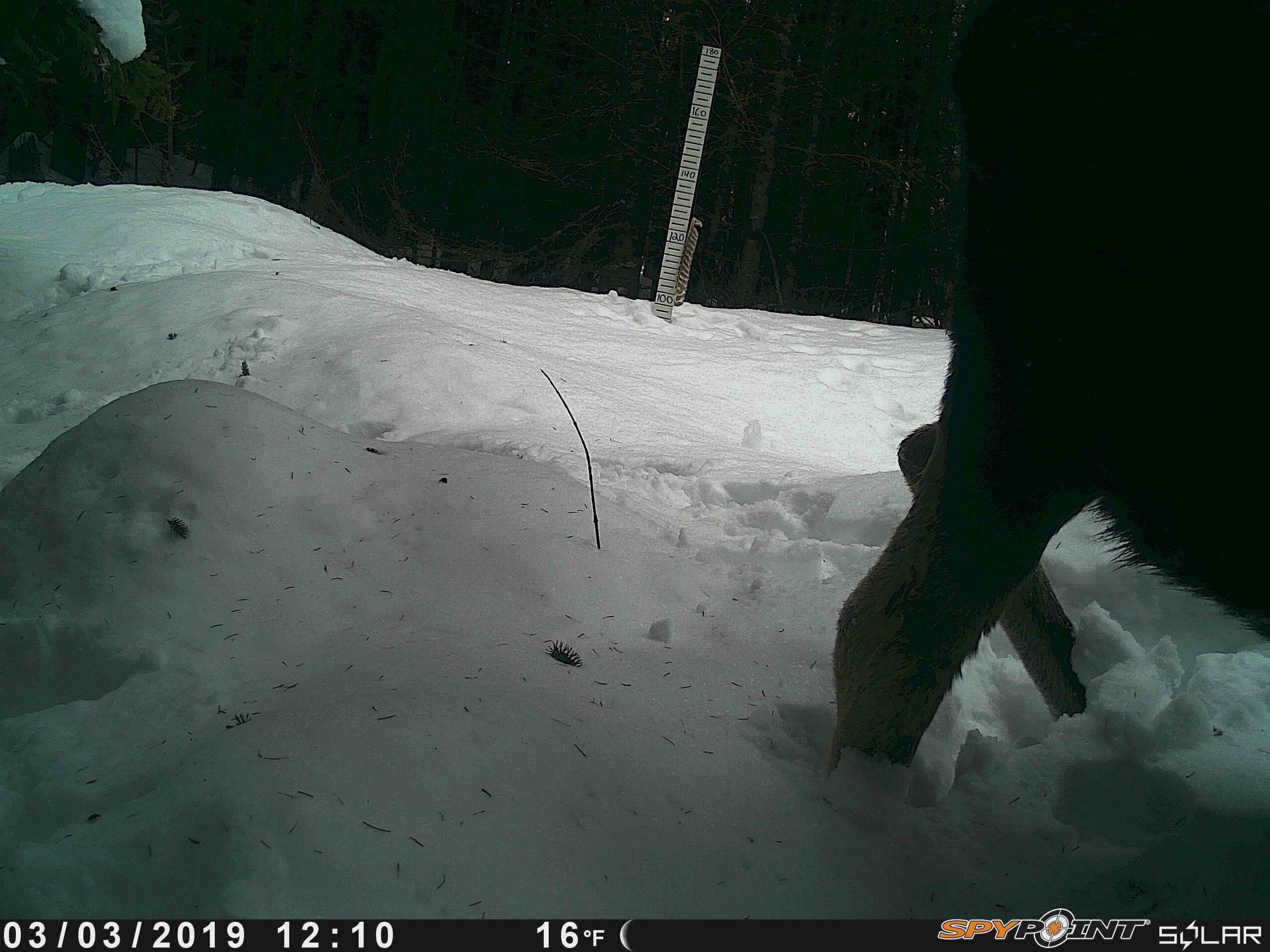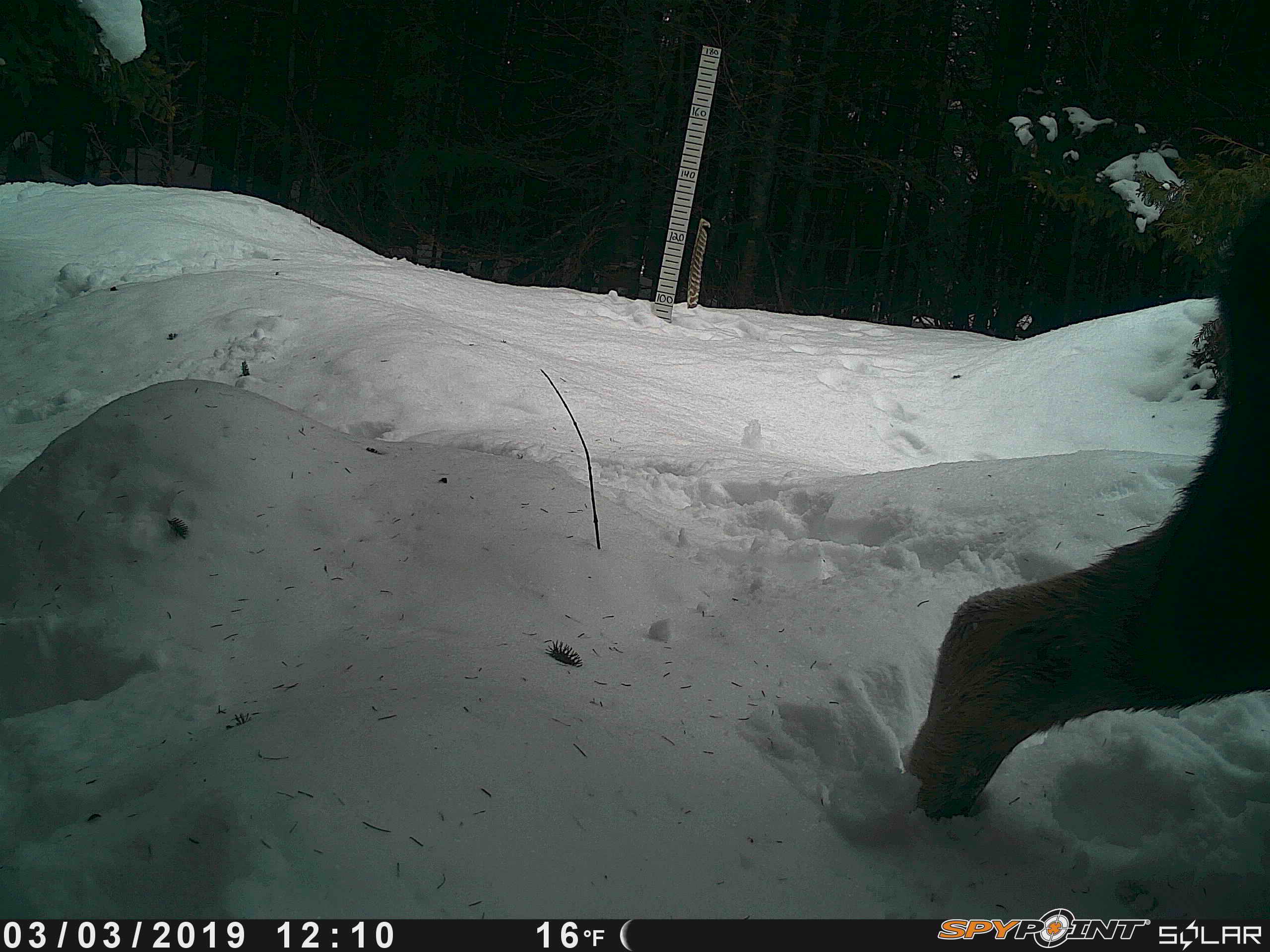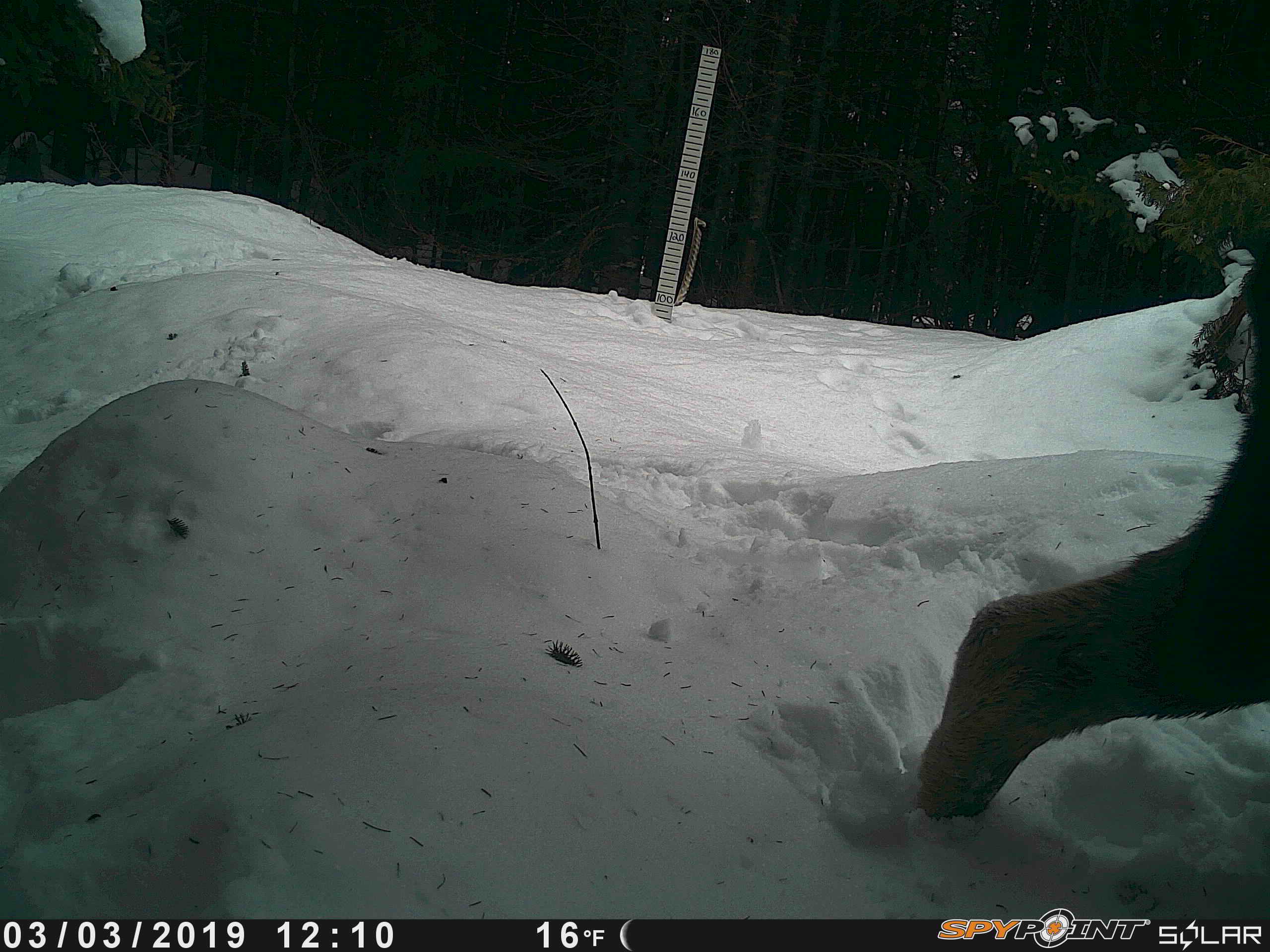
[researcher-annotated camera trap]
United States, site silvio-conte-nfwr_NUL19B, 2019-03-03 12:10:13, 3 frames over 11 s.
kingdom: Animalia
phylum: Chordata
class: Mammalia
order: Artiodactyla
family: Cervidae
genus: Alces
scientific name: Alces alces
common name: moose